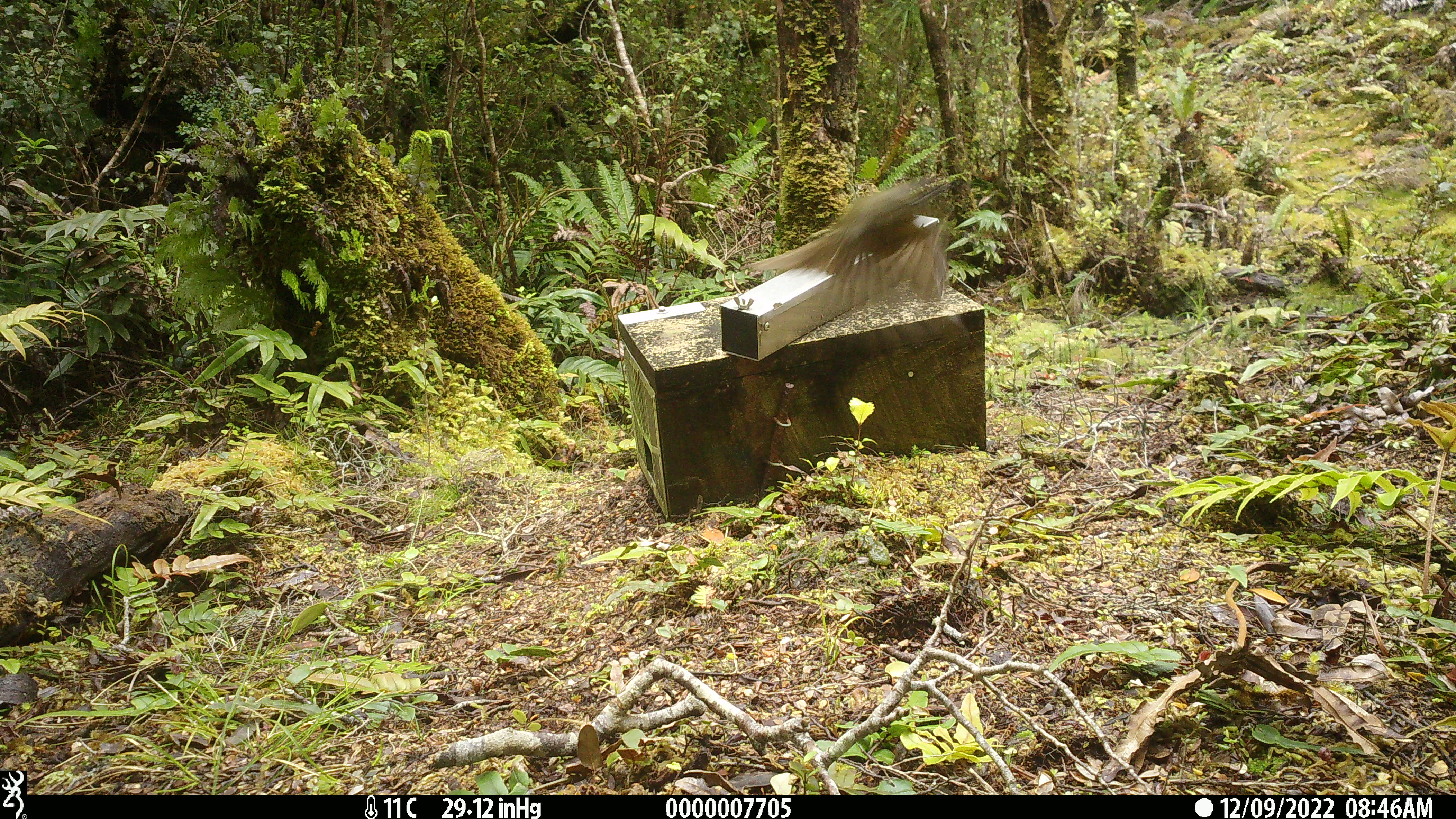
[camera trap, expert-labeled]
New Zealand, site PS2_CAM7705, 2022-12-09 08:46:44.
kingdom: Animalia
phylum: Chordata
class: Aves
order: Passeriformes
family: Meliphagidae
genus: Anthornis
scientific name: Anthornis melanura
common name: new zealand bellbird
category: bellbird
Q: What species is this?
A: Bellbird (new zealand bellbird) (Anthornis melanura).